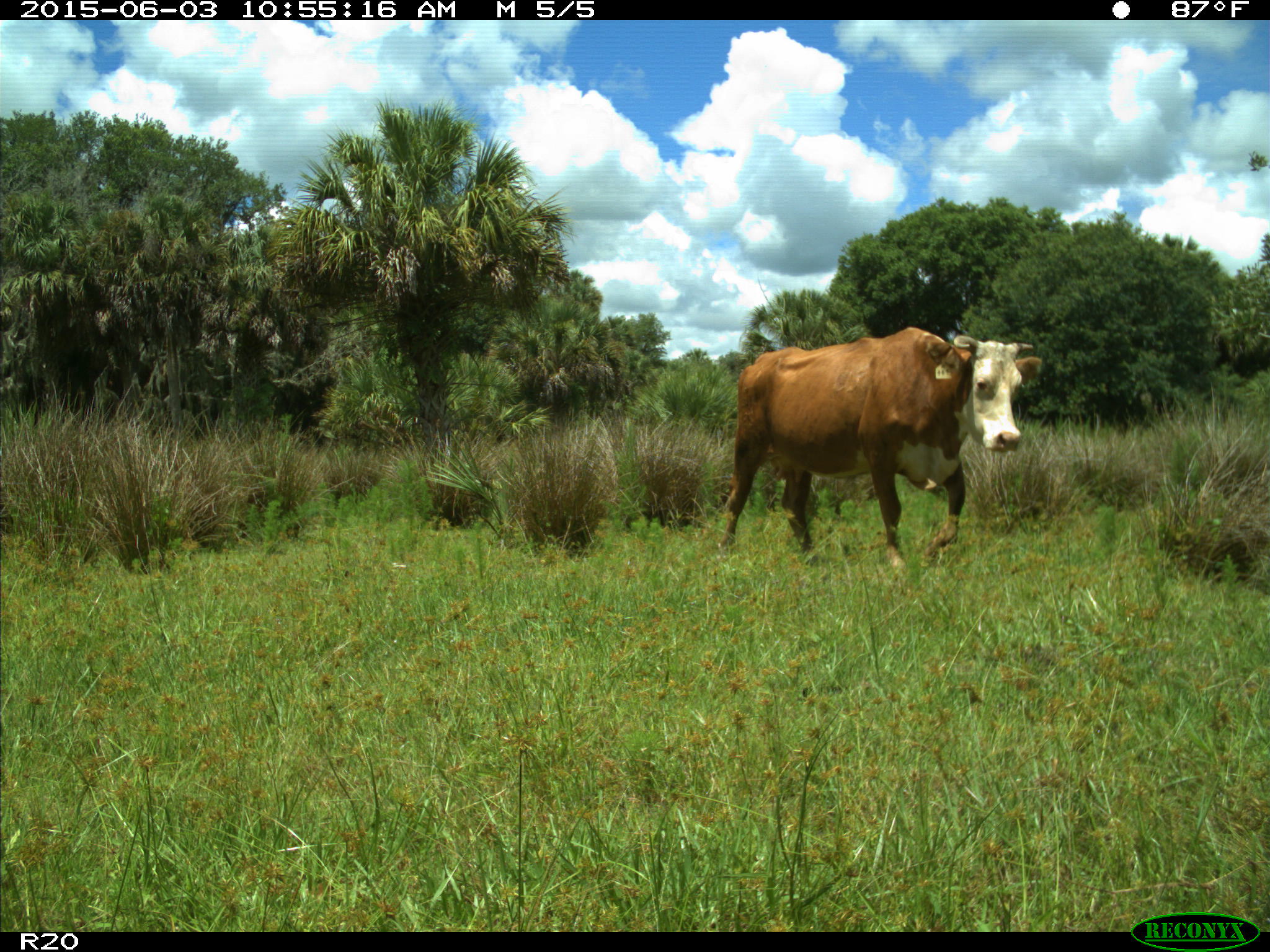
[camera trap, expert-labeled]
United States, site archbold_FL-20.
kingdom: Animalia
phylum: Chordata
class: Mammalia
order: Artiodactyla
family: Bovidae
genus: Bos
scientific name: Bos taurus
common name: domestic cow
Bos taurus (domestic cow).